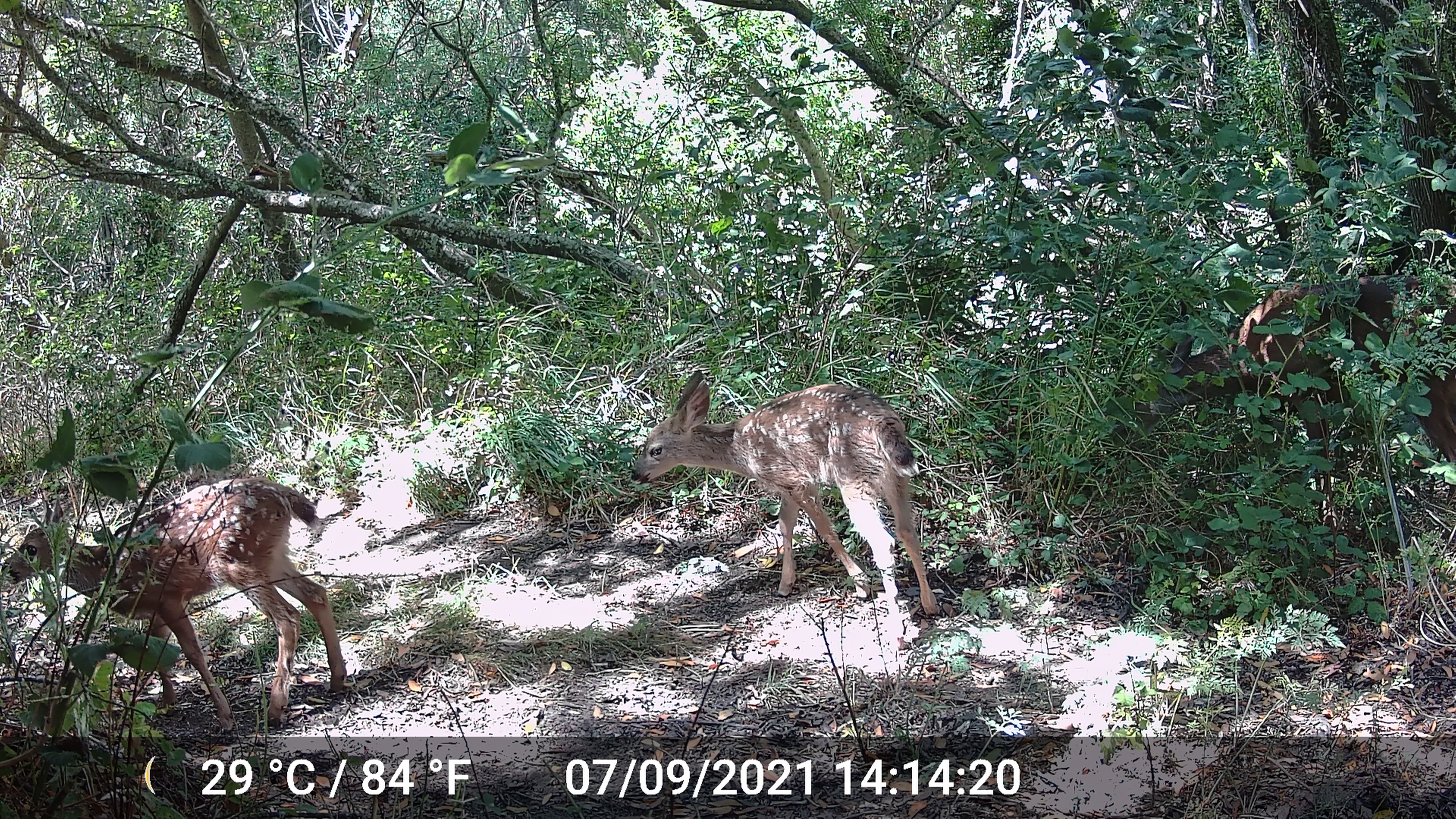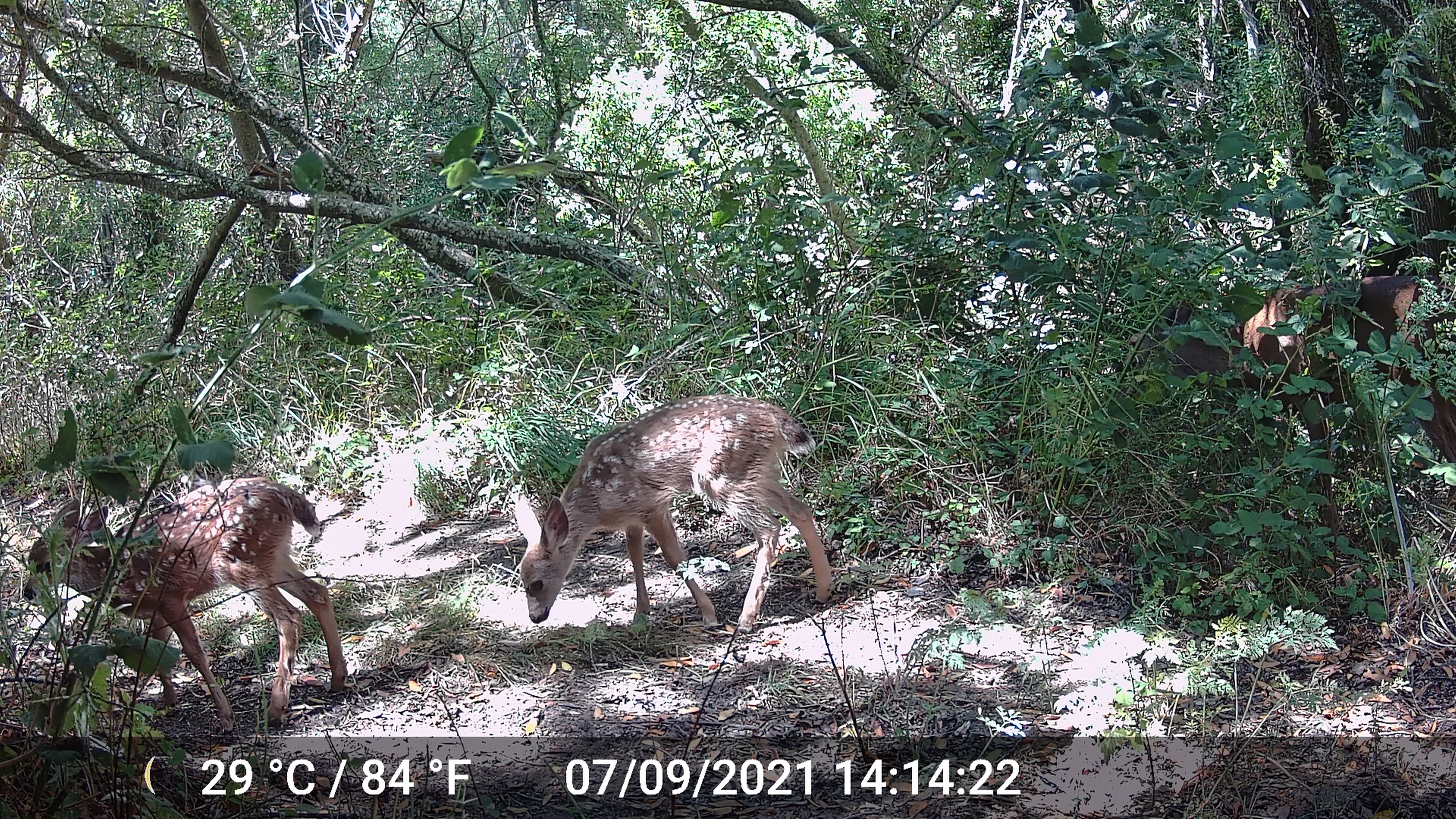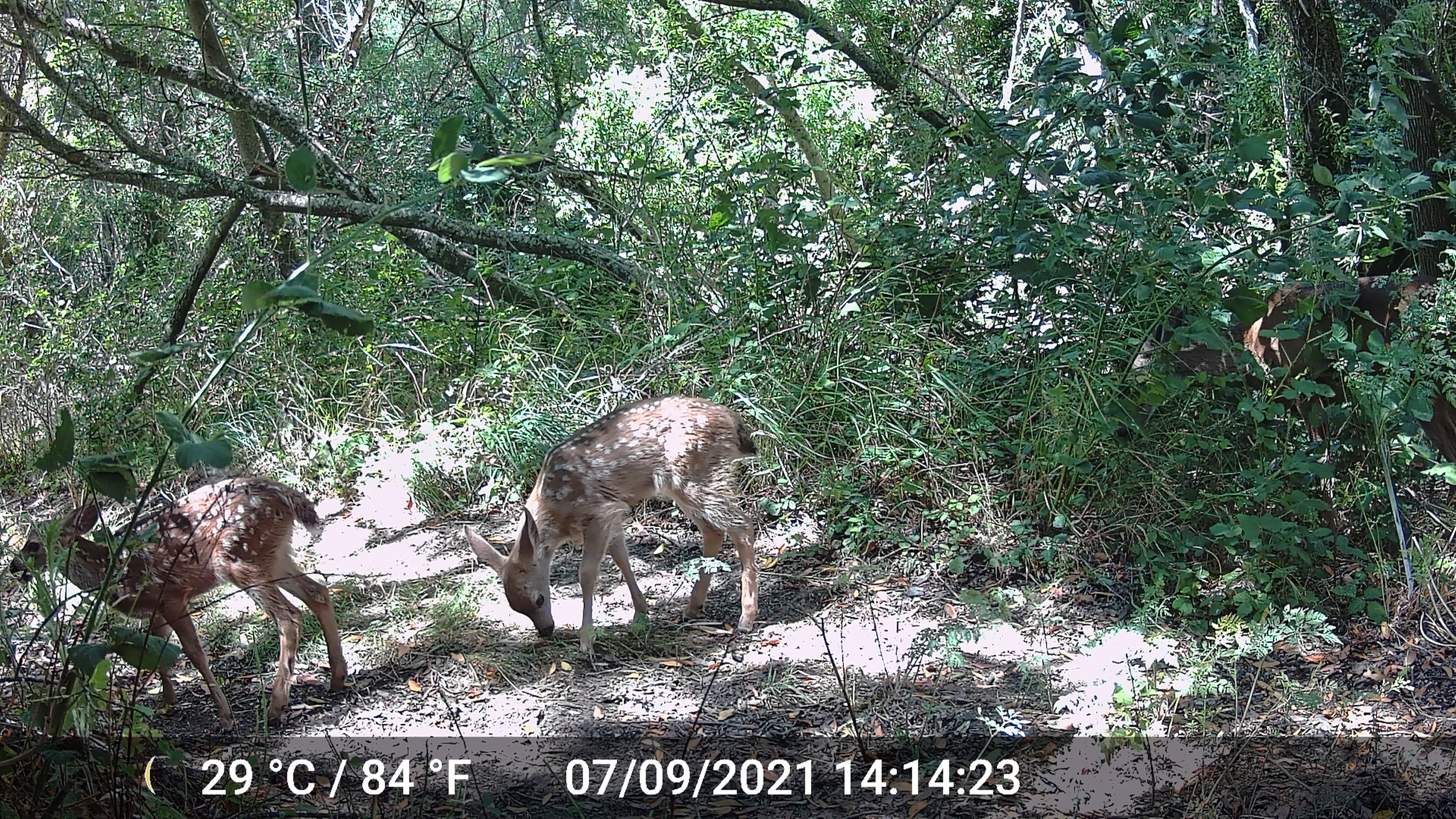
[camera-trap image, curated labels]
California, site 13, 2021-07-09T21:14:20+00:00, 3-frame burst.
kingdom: Animalia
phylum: Chordata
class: Mammalia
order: Artiodactyla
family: Cervidae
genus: Odocoileus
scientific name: Odocoileus hemionus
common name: mule deer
Mule deer (Odocoileus hemionus).